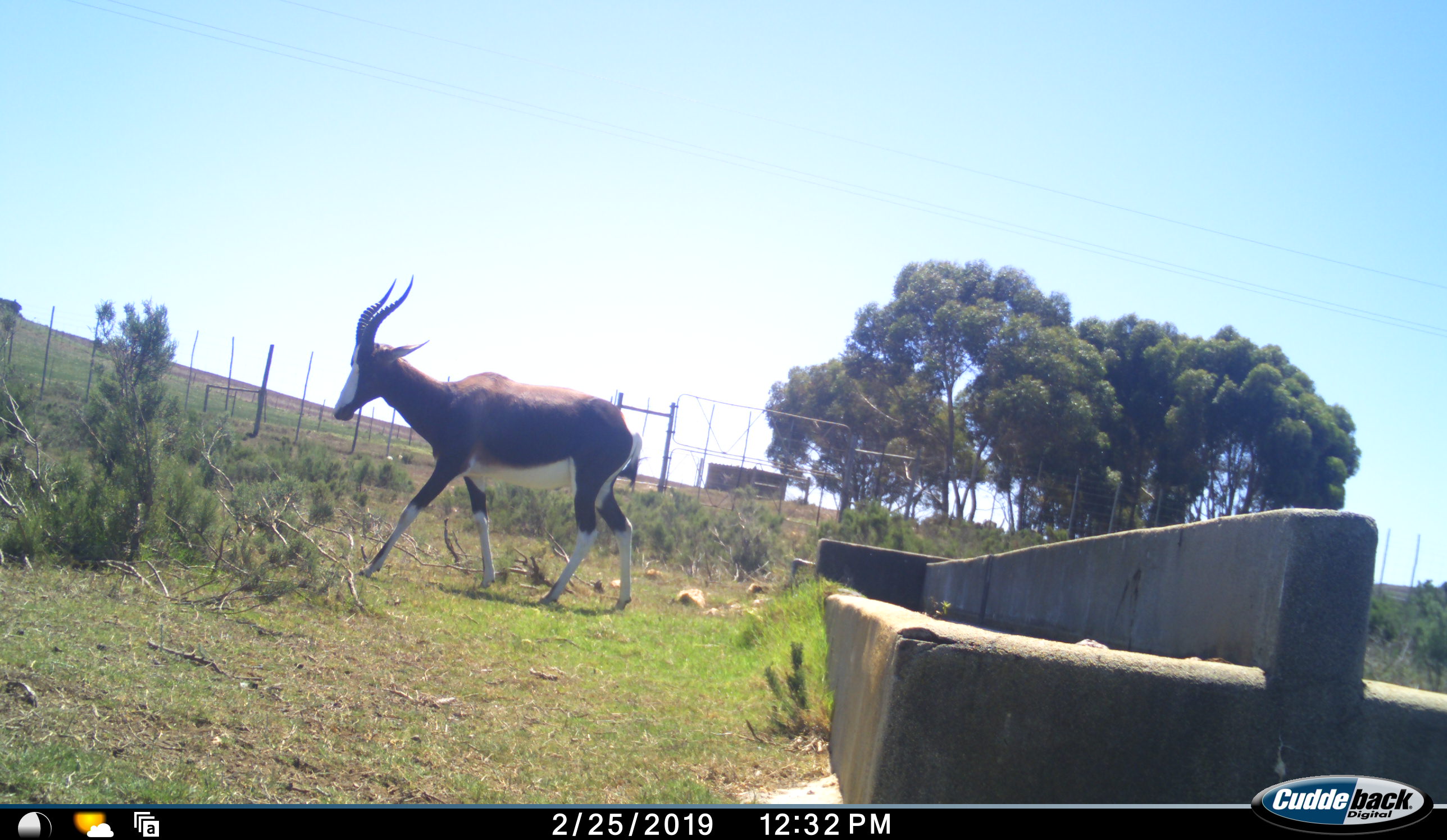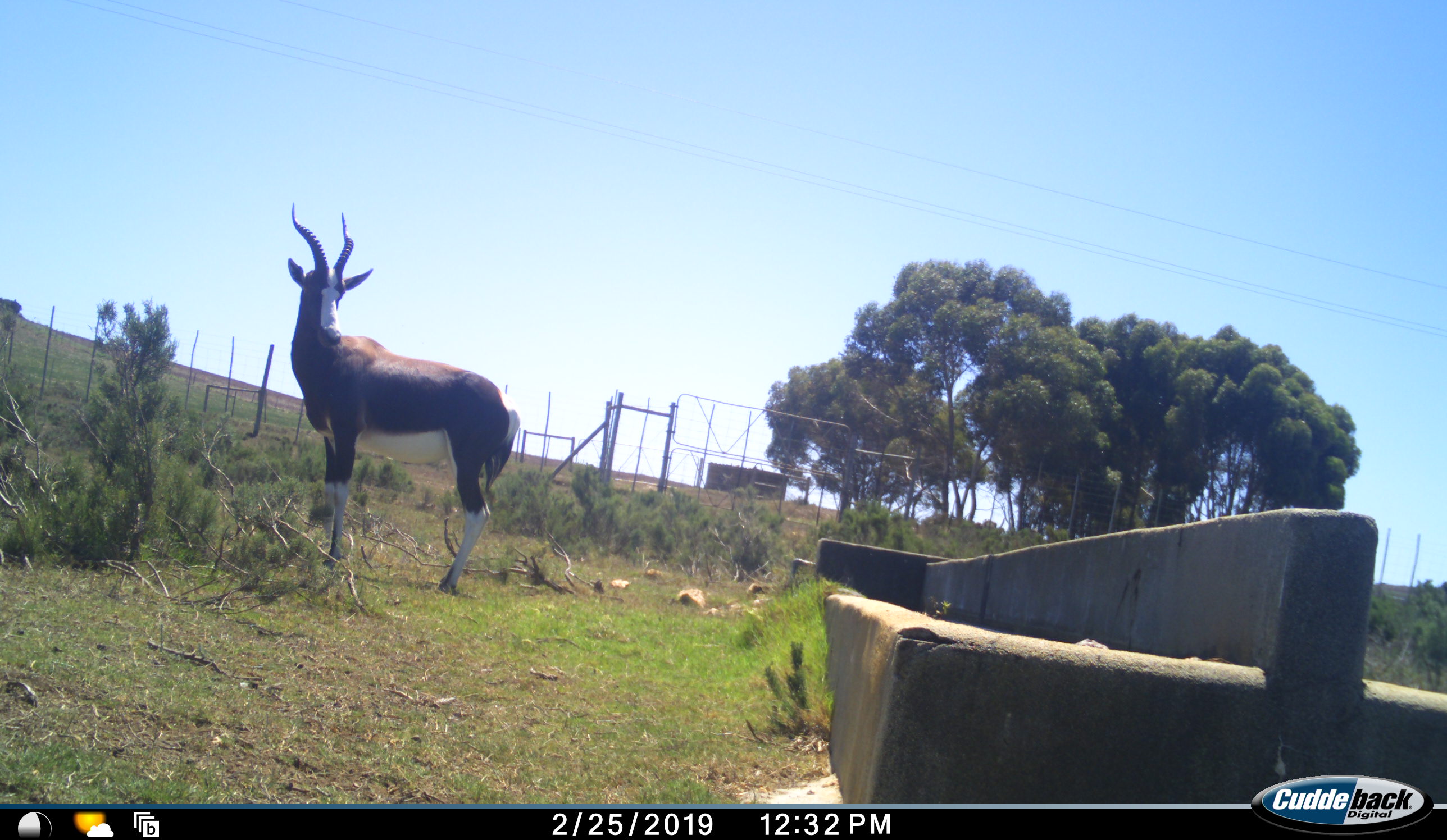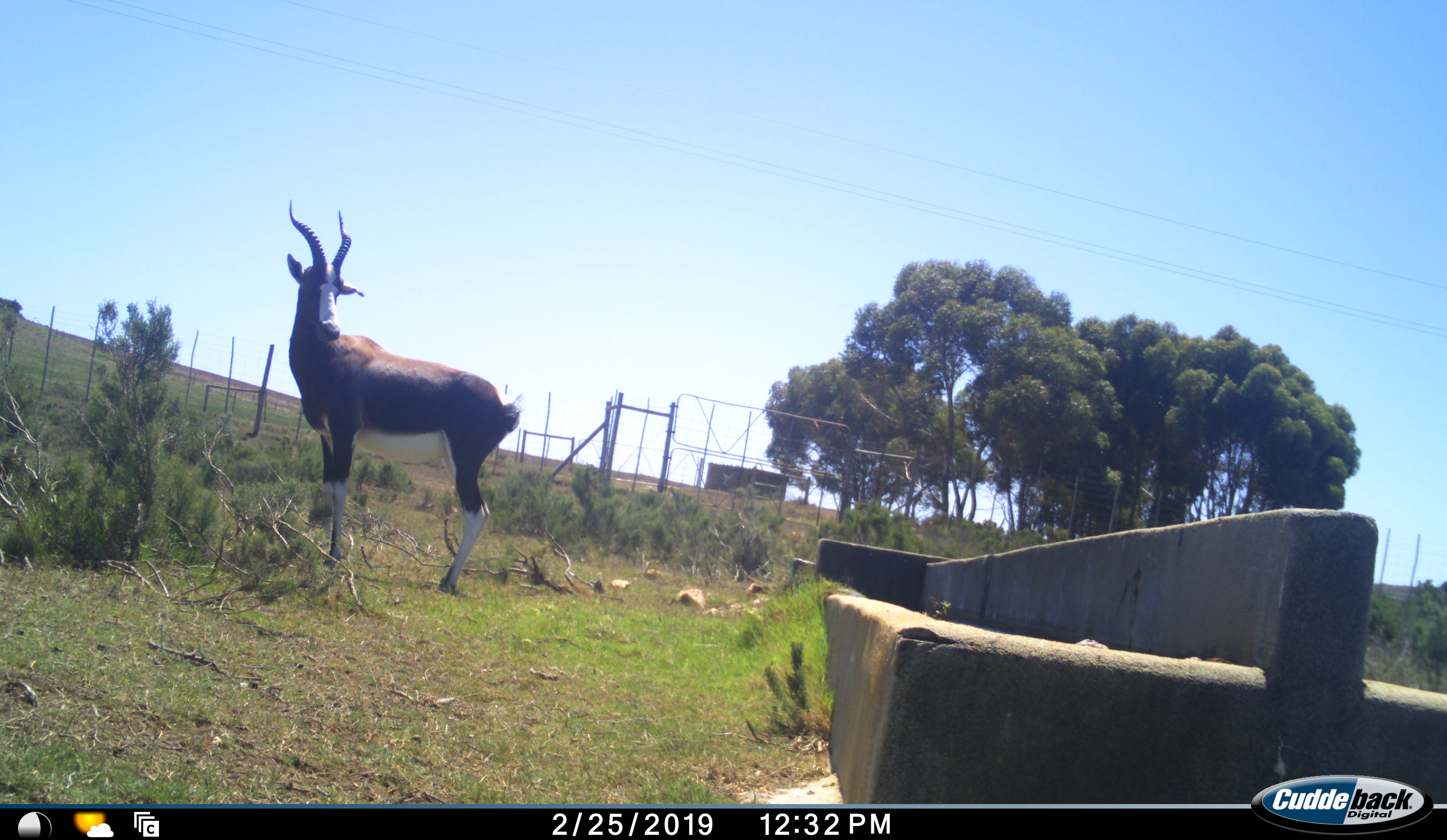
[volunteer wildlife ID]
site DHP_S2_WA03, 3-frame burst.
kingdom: Animalia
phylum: Chordata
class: Mammalia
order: Artiodactyla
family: Bovidae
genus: Damaliscus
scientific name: Damaliscus pygargus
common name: bontebok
Bontebok (Damaliscus pygargus), count 1. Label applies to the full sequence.